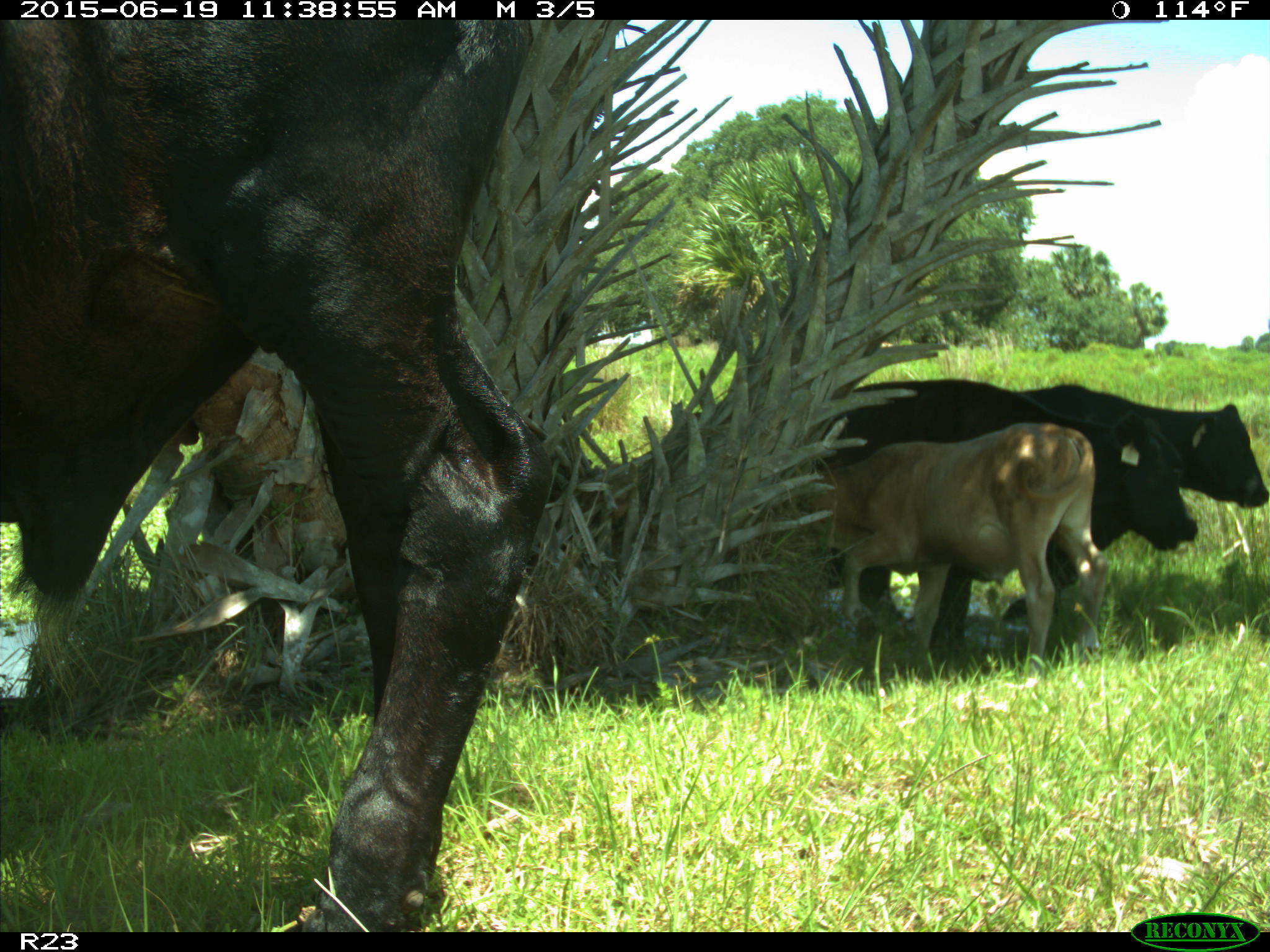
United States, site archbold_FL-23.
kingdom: Animalia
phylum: Chordata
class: Mammalia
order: Artiodactyla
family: Bovidae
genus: Bos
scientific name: Bos taurus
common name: domestic cow